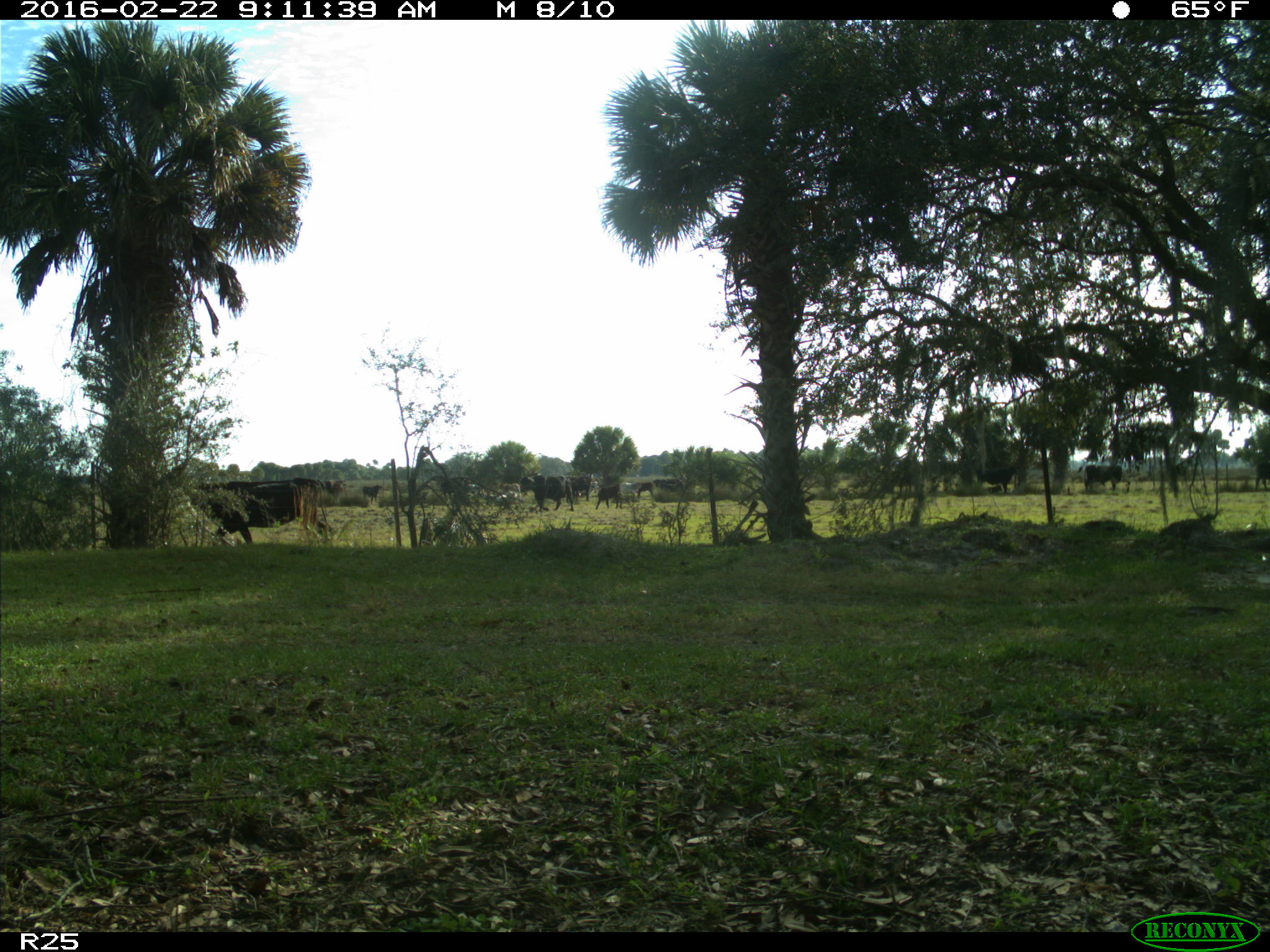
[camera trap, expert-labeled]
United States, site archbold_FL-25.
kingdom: Animalia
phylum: Chordata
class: Mammalia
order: Artiodactyla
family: Bovidae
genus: Bos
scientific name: Bos taurus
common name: domestic cow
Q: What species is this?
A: Bos taurus (domestic cow).